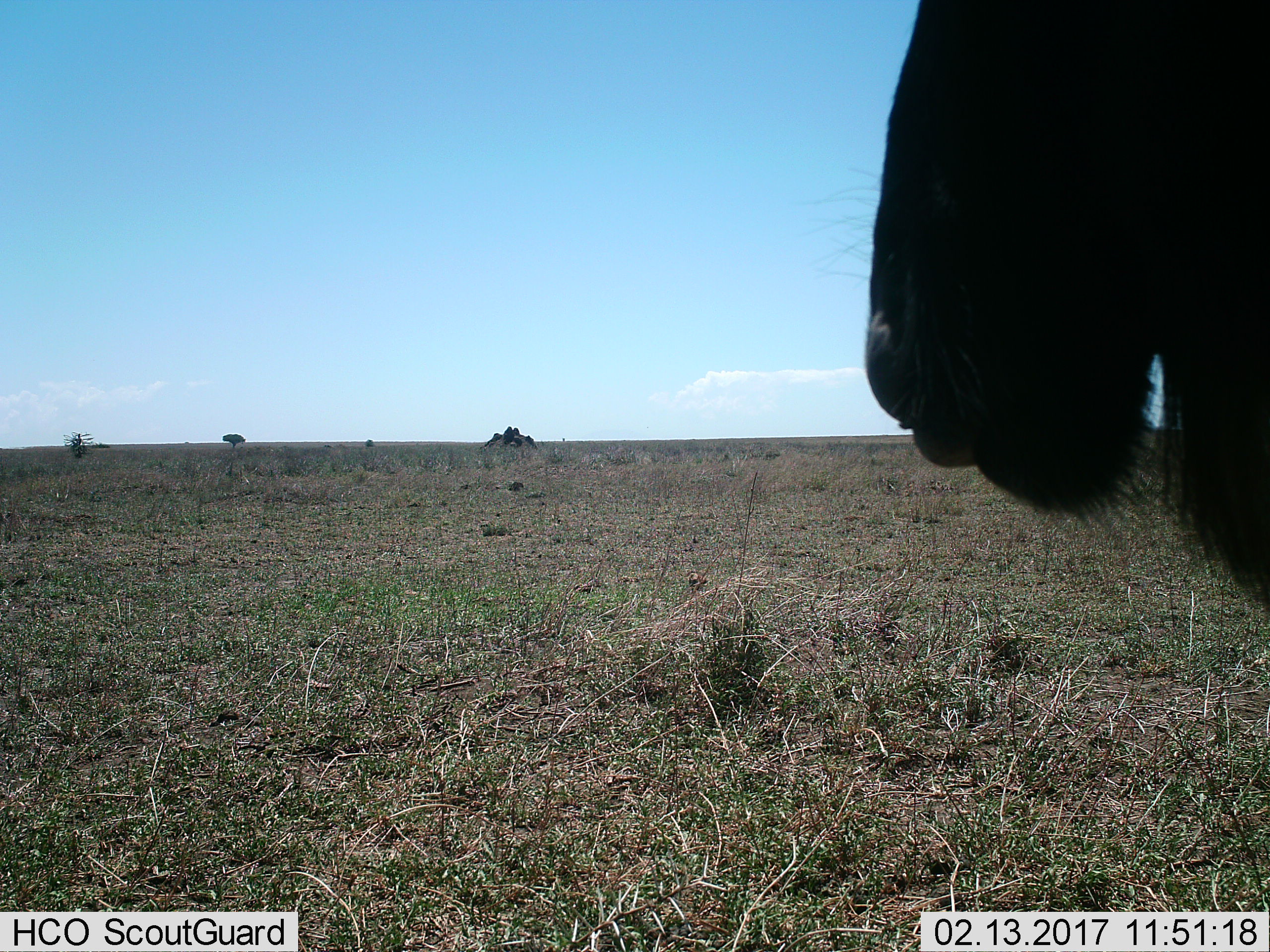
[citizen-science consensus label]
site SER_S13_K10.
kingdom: Animalia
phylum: Chordata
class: Mammalia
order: Artiodactyla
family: Bovidae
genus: Connochaetes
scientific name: Connochaetes taurinus taurinus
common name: blue wildebeest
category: wildebeestblue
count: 1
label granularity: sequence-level